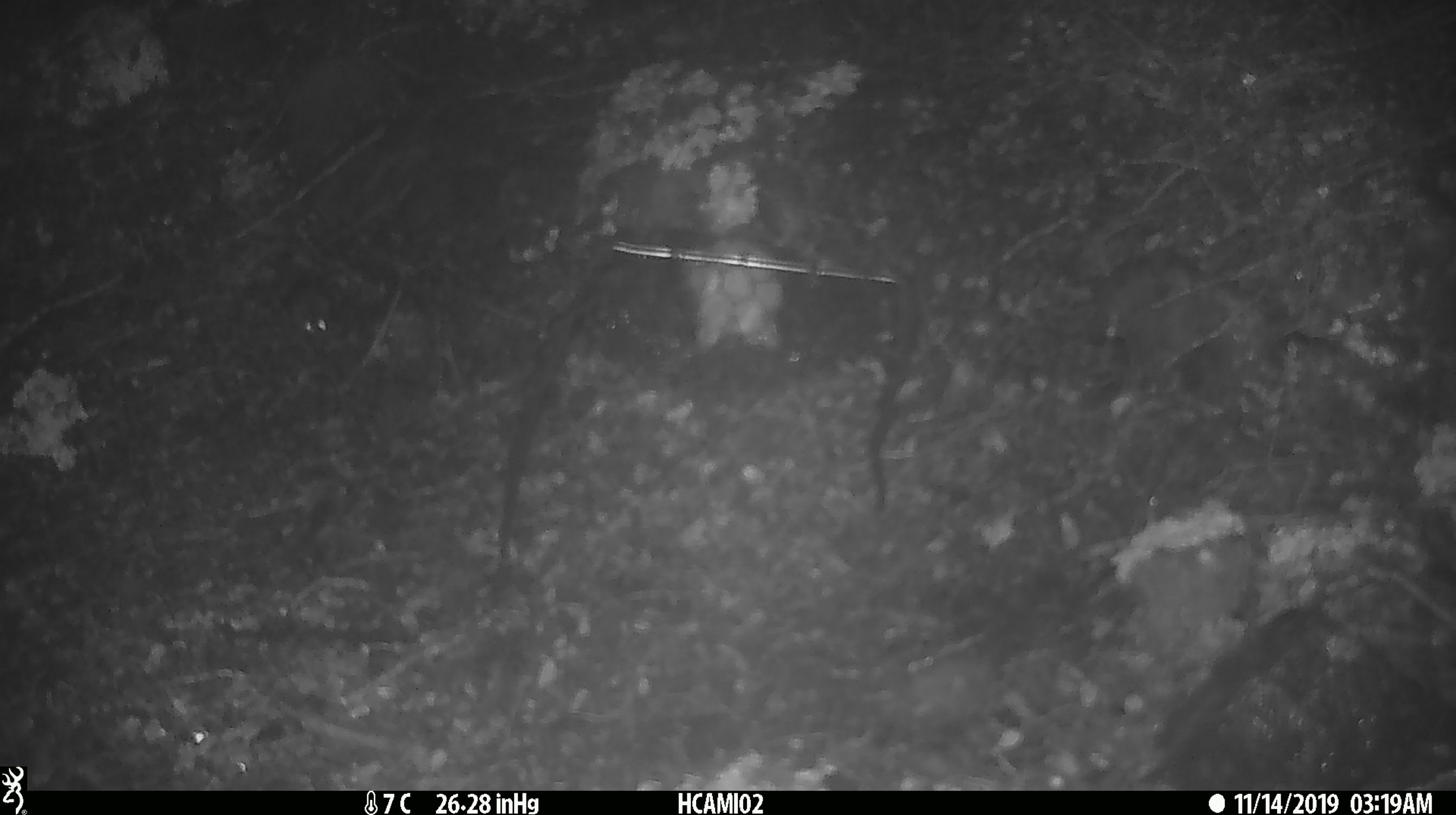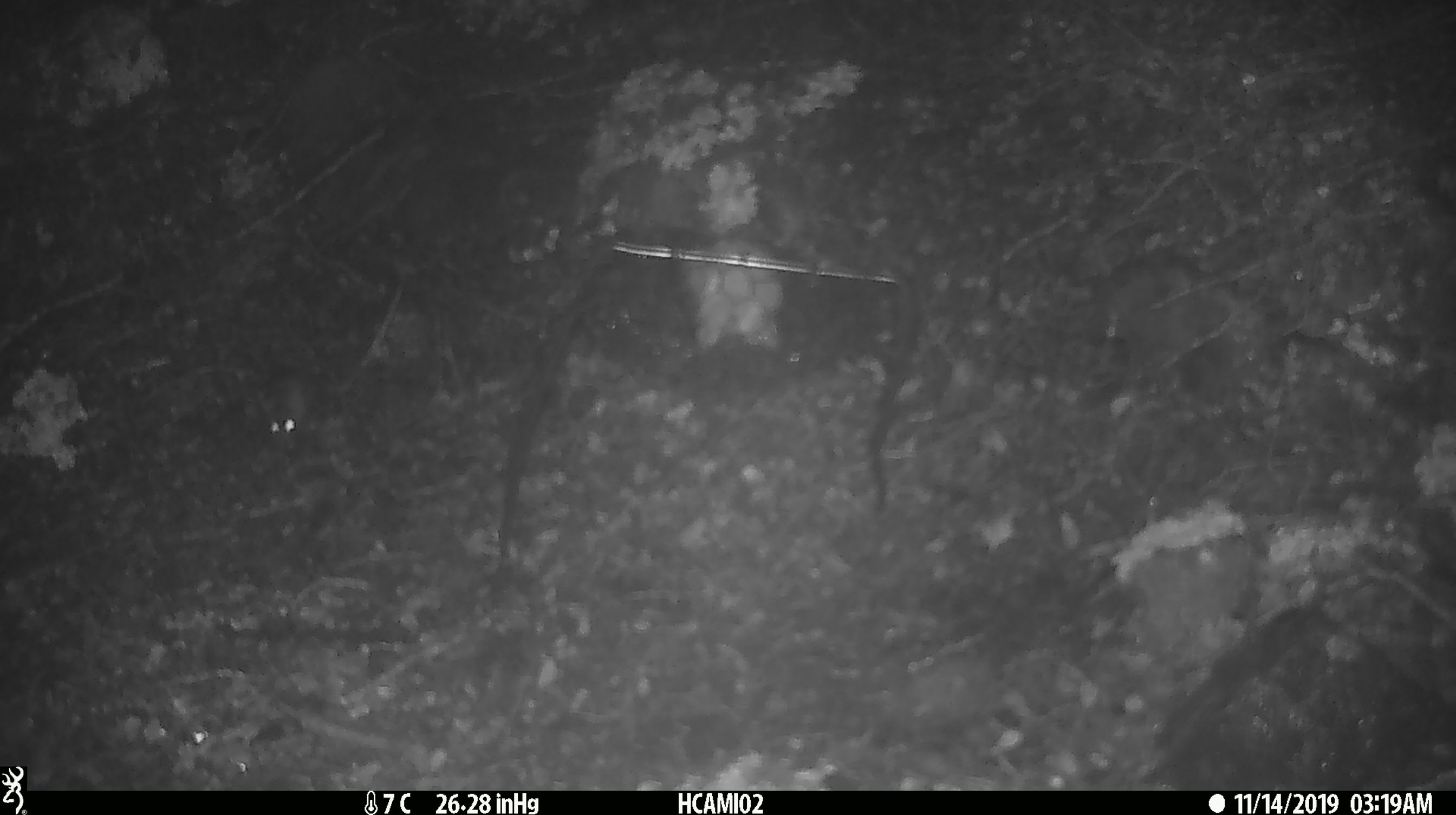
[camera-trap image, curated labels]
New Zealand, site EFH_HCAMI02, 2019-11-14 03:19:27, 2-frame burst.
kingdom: Animalia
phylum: Chordata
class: Mammalia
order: Rodentia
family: Muridae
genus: Mus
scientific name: Mus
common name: mouse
Mouse (Mus).